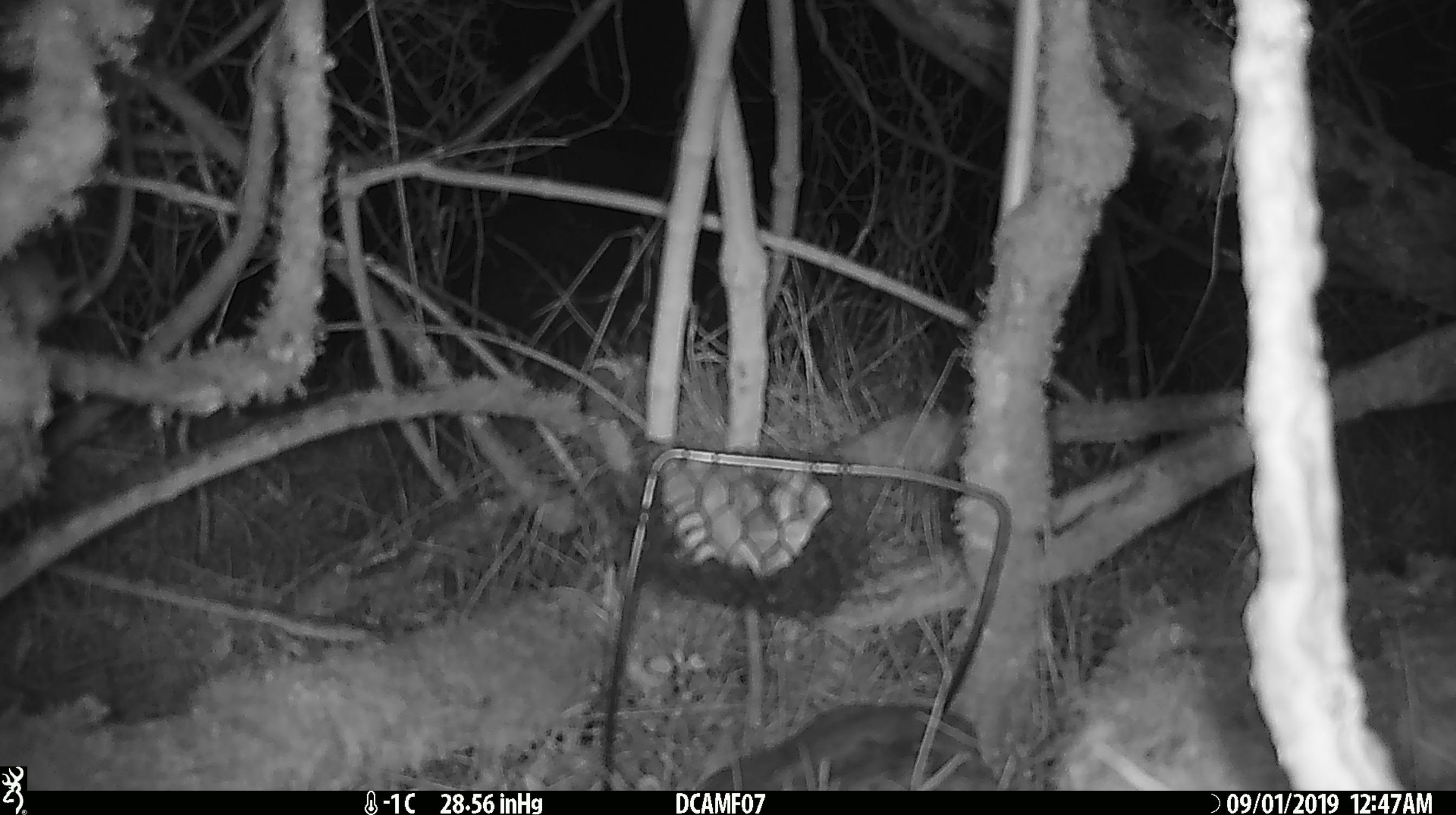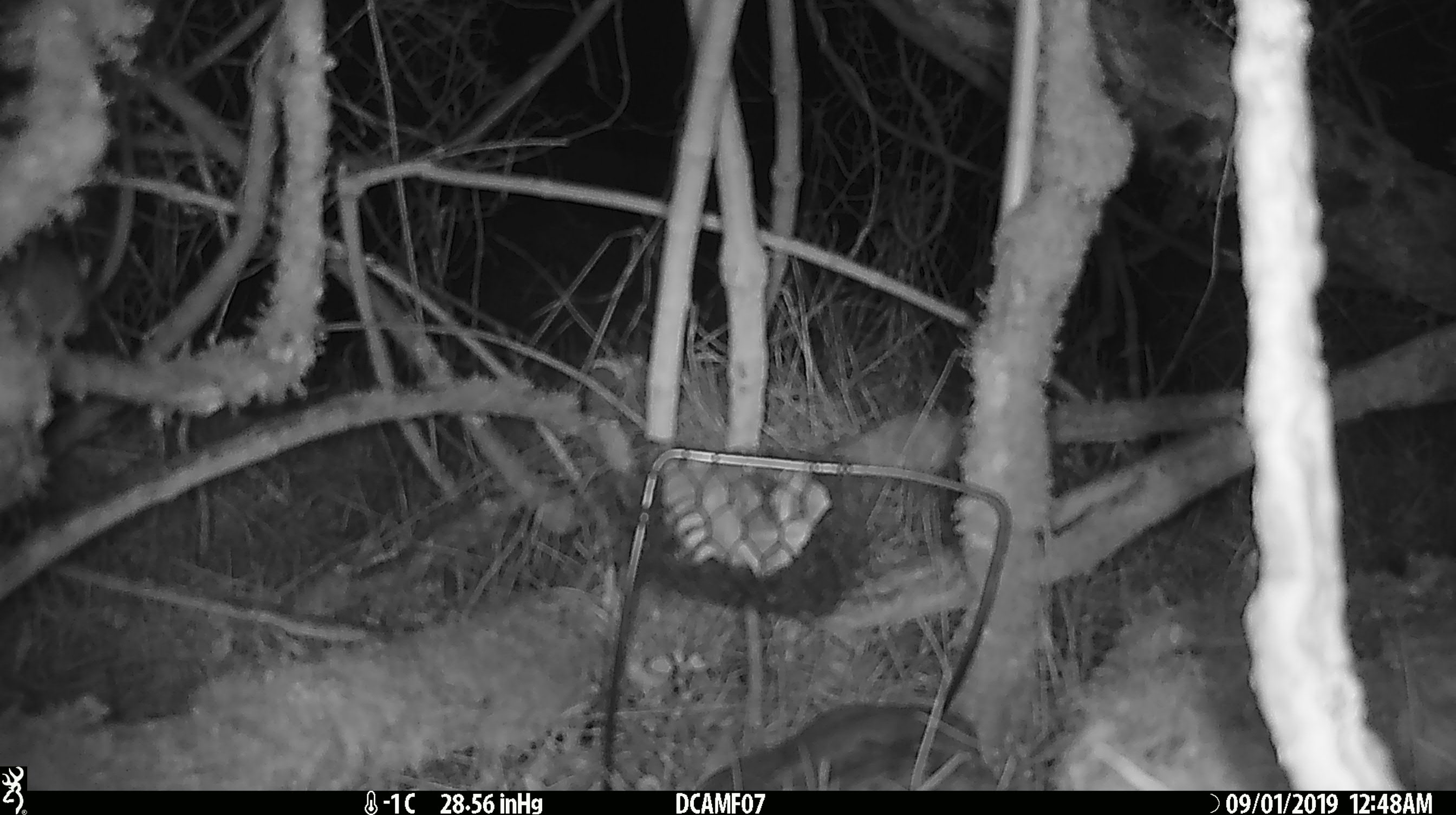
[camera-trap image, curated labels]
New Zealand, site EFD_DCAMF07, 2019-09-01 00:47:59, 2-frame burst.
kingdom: Animalia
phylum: Chordata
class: Mammalia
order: Rodentia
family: Muridae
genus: Mus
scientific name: Mus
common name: mouse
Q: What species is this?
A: Mouse (Mus).